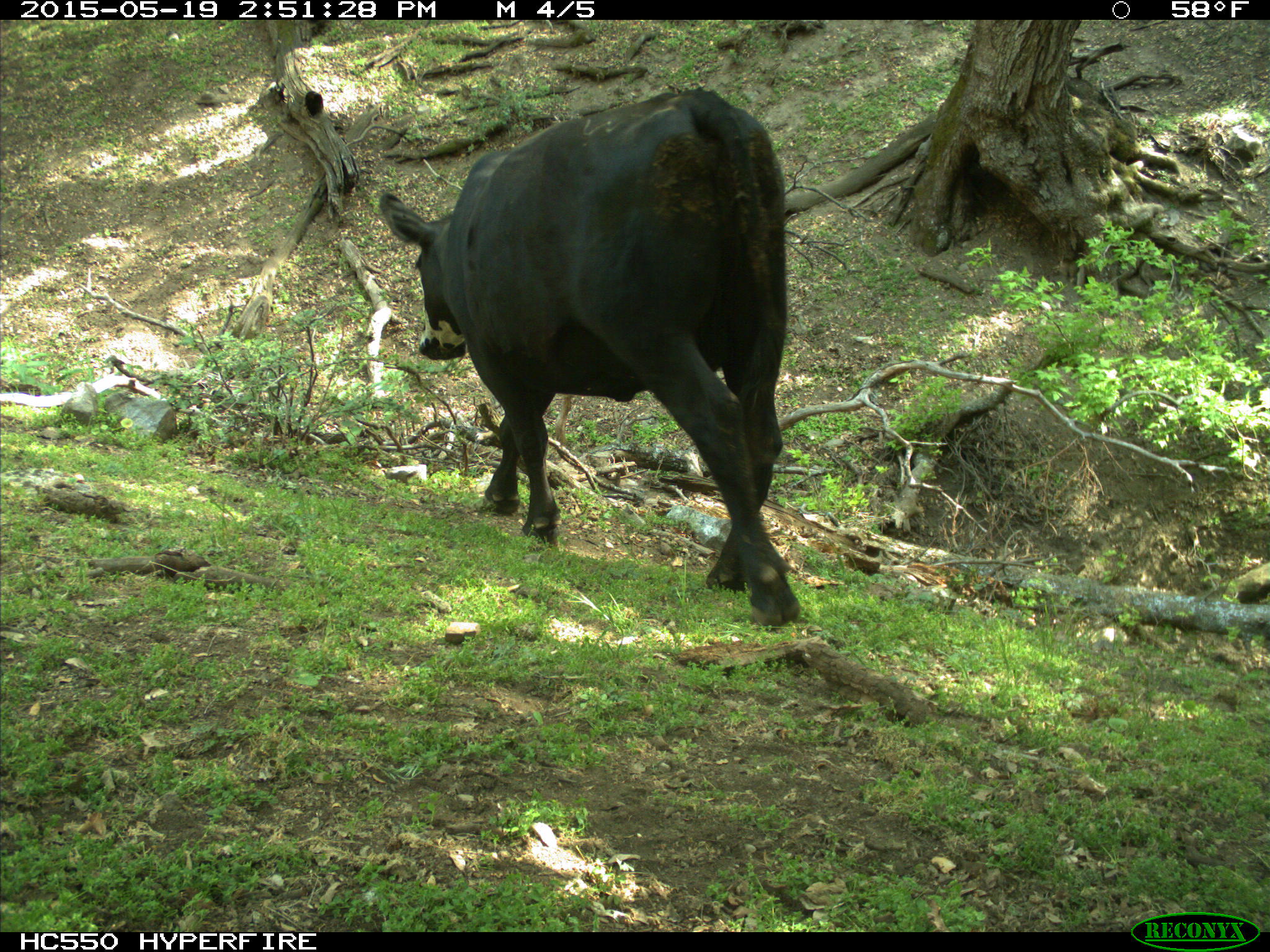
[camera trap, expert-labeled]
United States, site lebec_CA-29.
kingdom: Animalia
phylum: Chordata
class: Mammalia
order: Artiodactyla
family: Bovidae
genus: Bos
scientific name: Bos taurus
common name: domestic cow